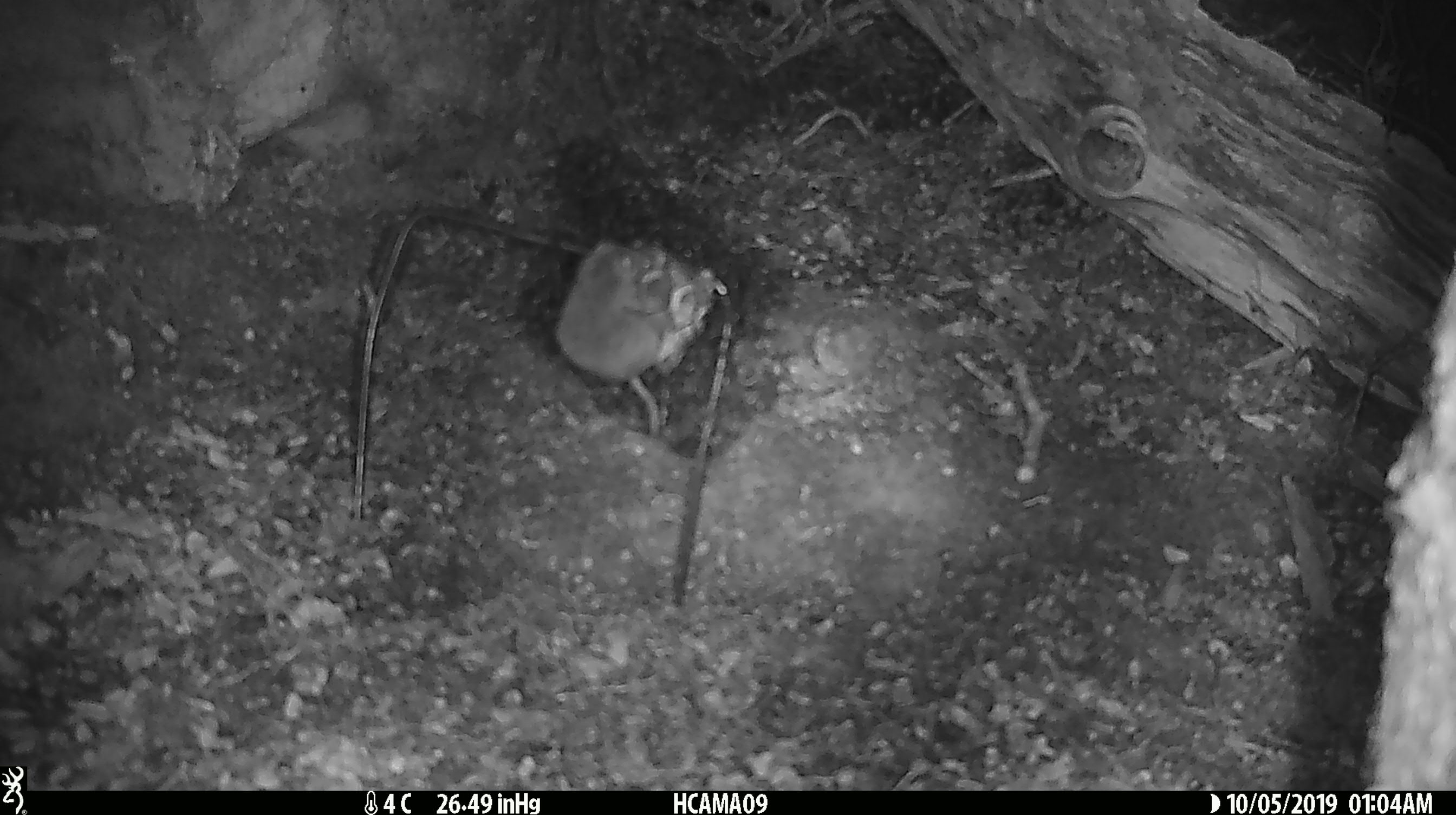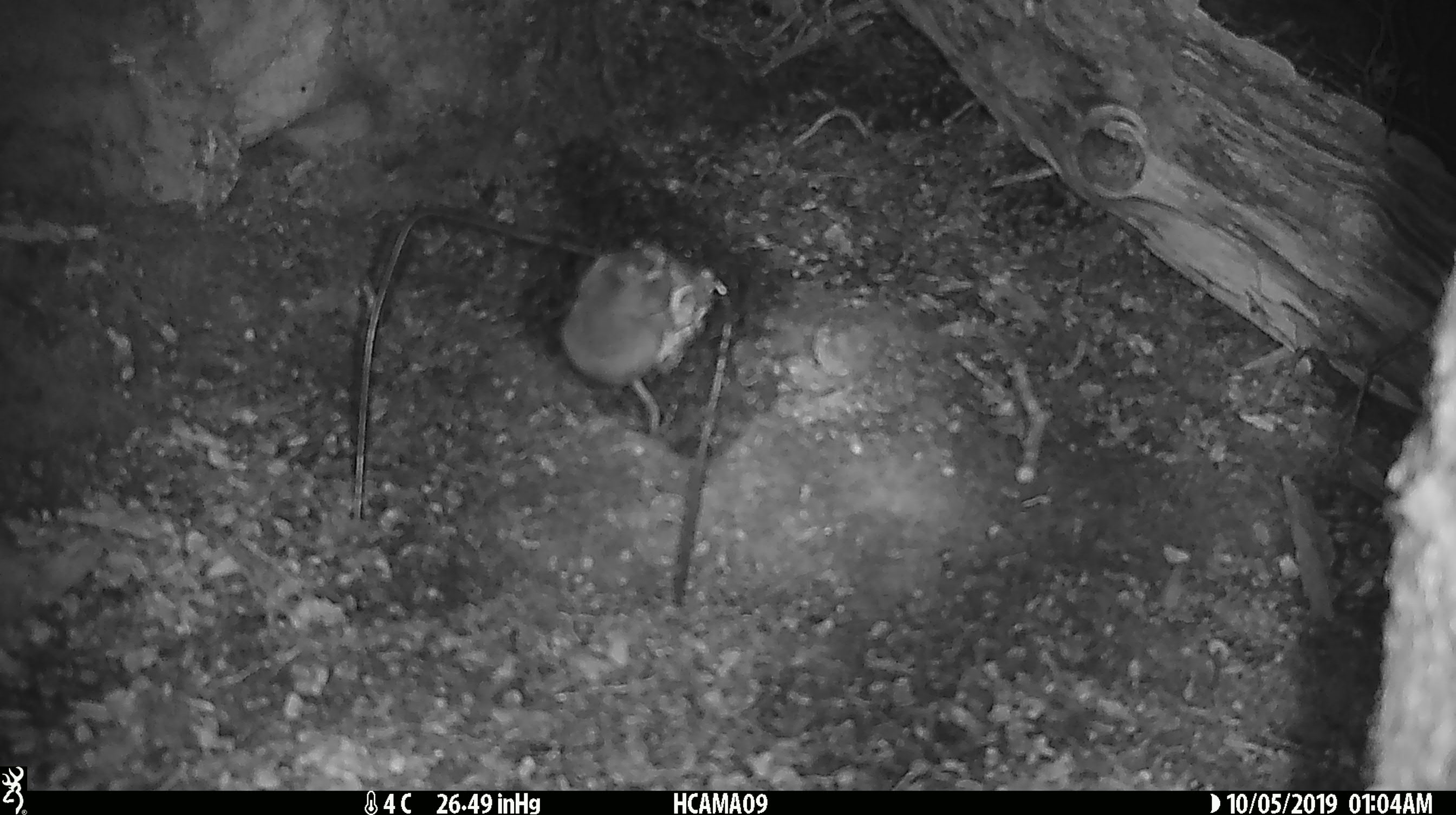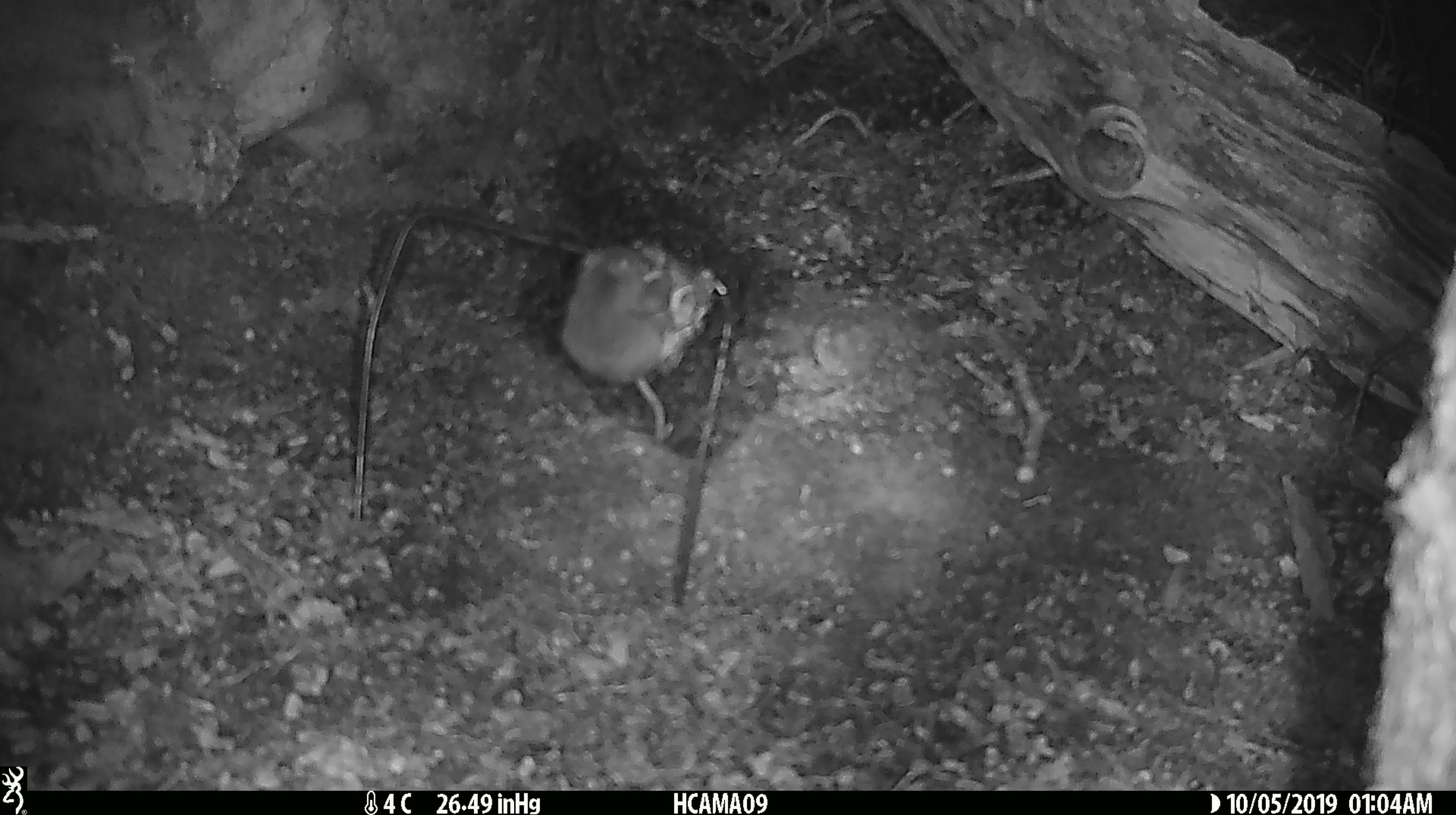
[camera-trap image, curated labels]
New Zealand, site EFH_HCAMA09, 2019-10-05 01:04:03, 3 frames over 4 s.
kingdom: Animalia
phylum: Chordata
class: Mammalia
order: Rodentia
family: Muridae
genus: Mus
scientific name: Mus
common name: mouse